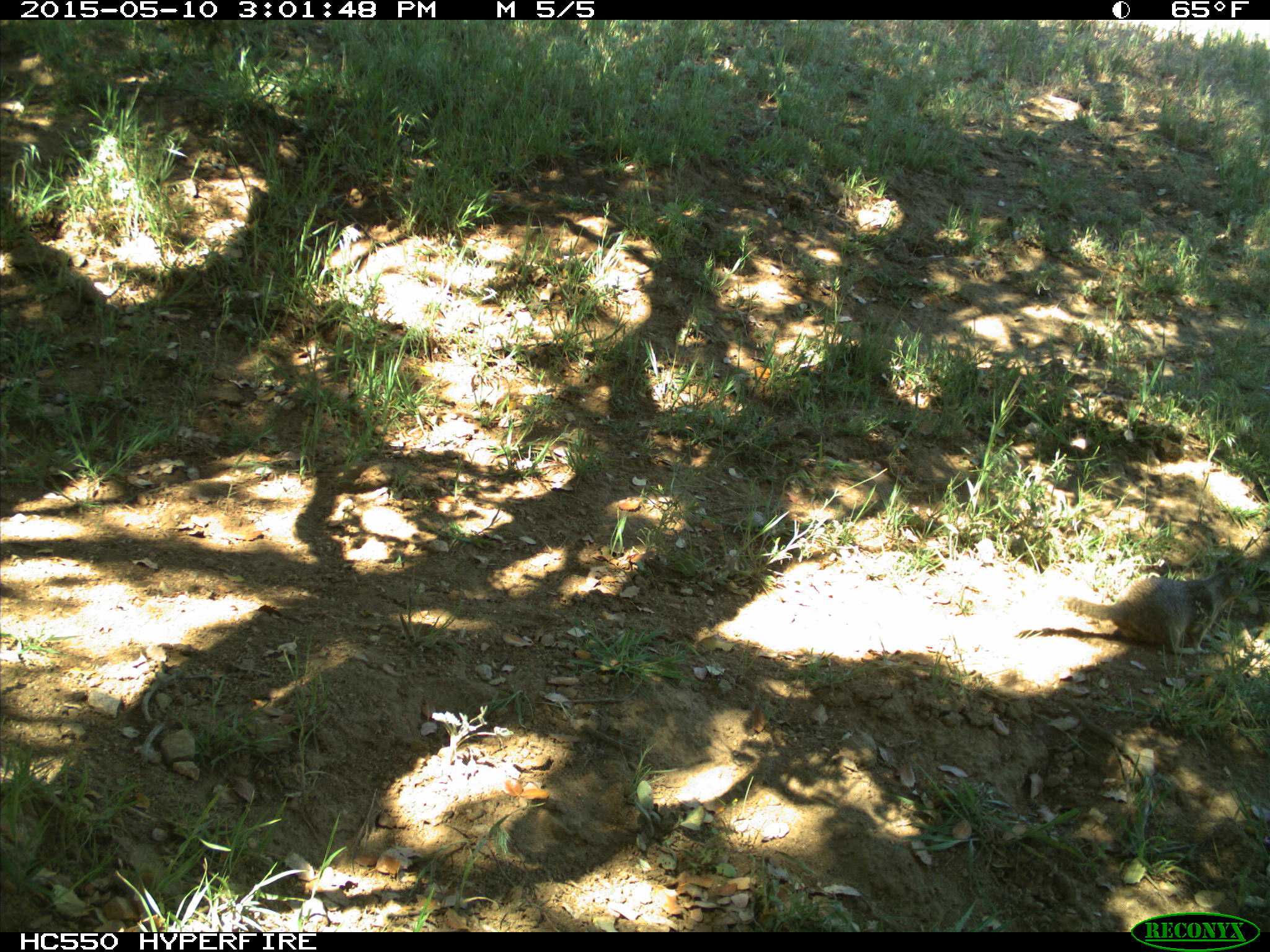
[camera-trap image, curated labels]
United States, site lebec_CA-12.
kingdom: Animalia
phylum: Chordata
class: Mammalia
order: Rodentia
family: Sciuridae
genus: Otospermophilus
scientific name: Otospermophilus beecheyi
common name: california ground squirrel